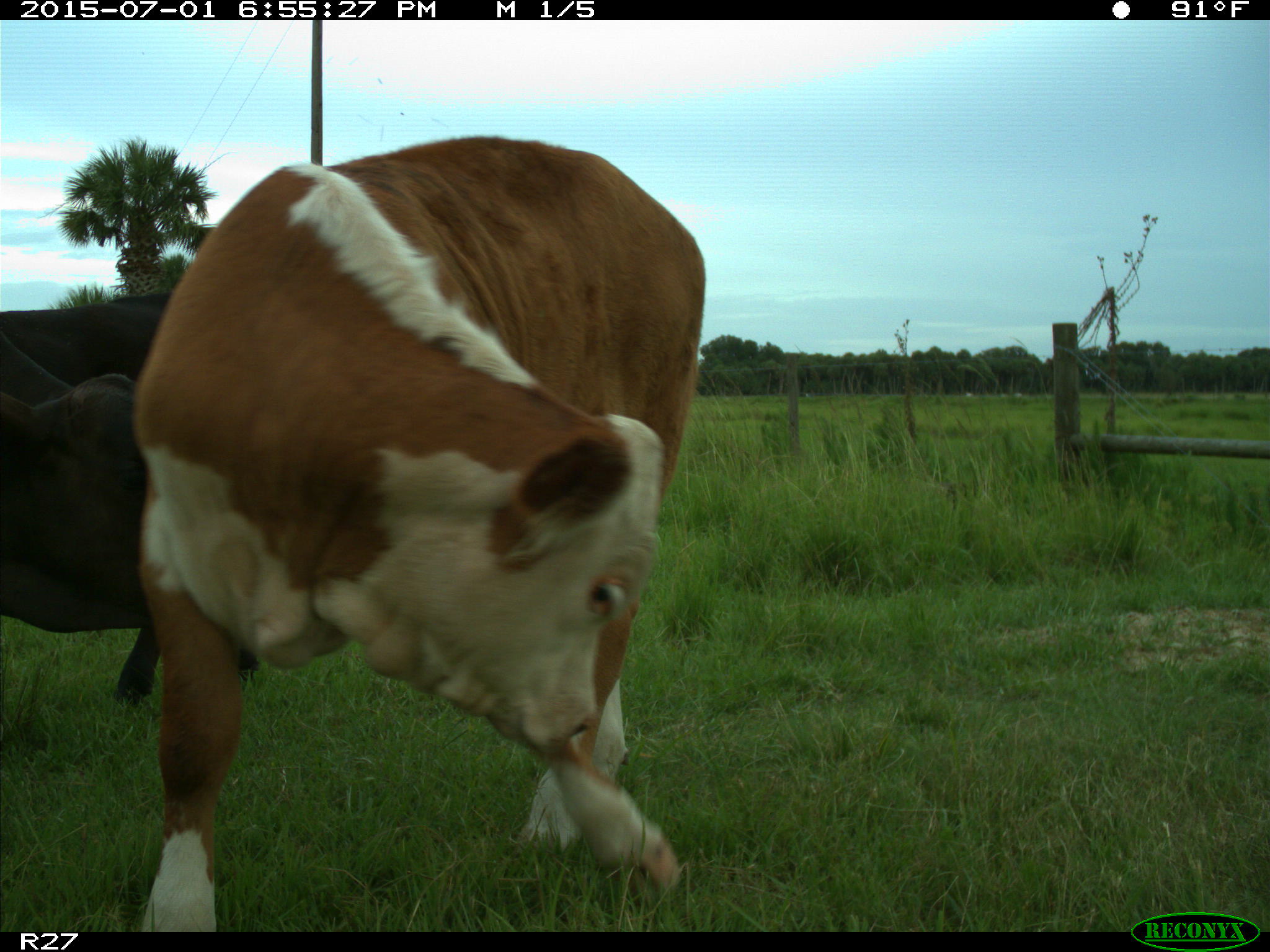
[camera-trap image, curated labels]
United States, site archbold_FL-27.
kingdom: Animalia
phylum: Chordata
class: Mammalia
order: Artiodactyla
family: Bovidae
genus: Bos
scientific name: Bos taurus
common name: domestic cow